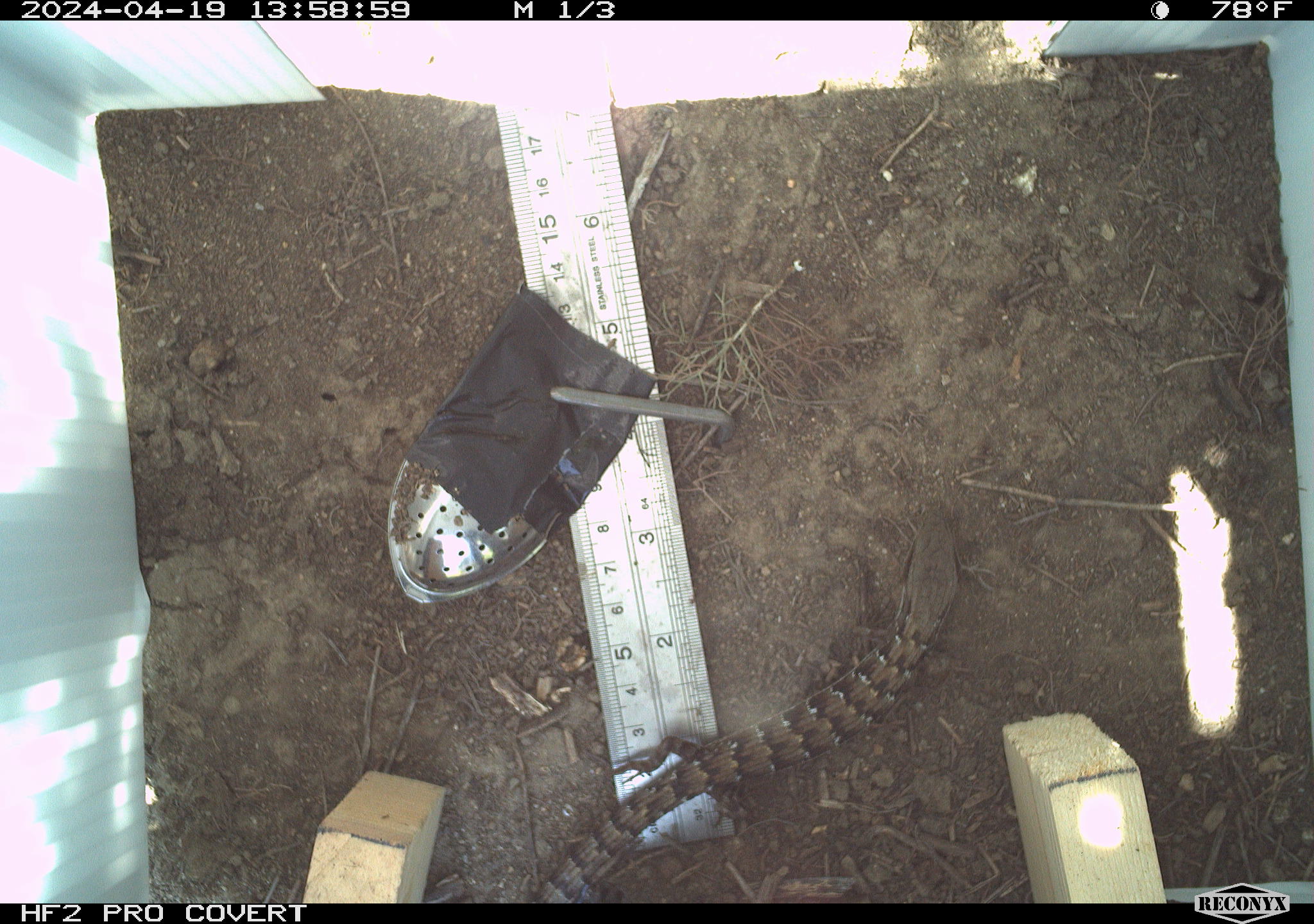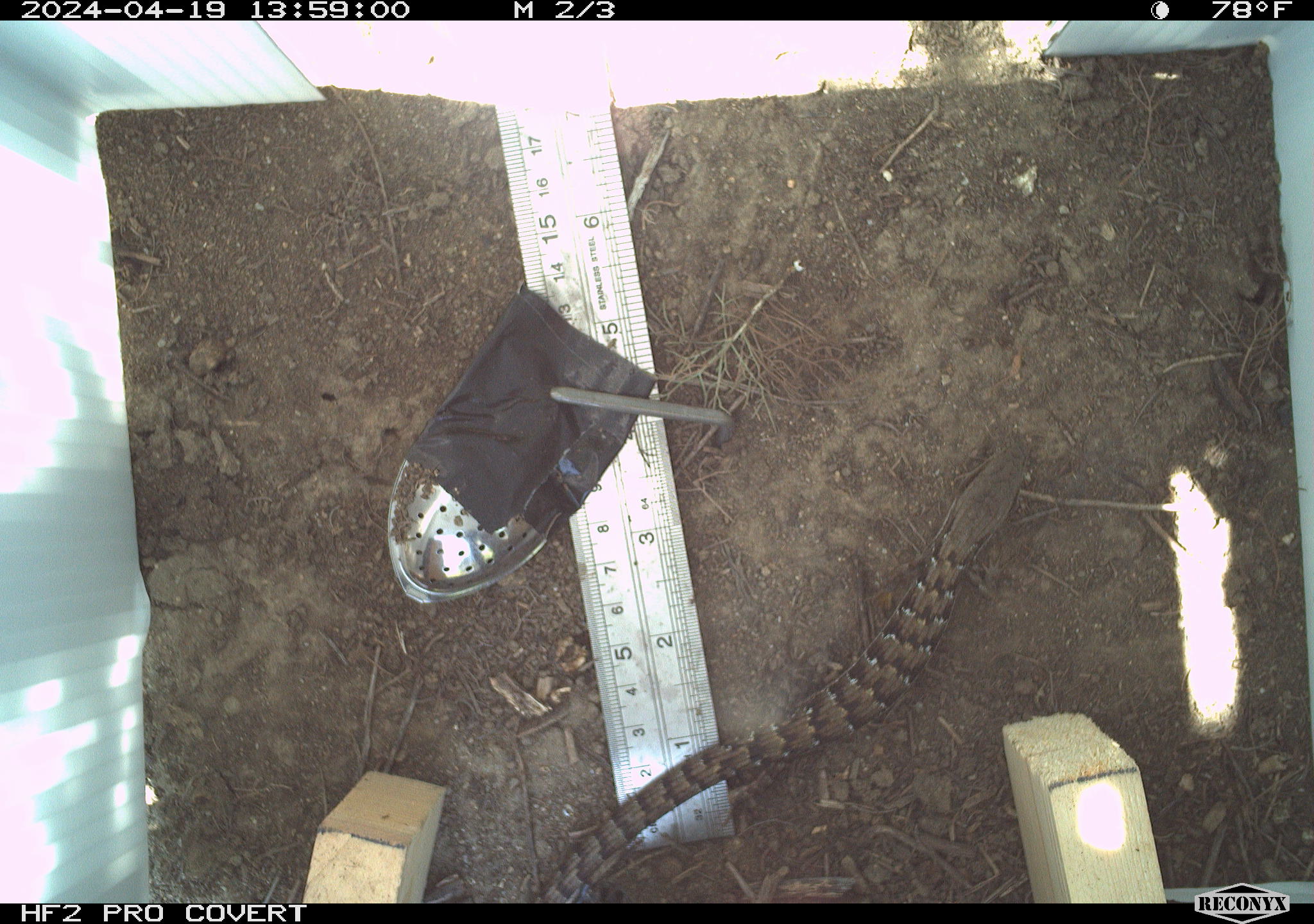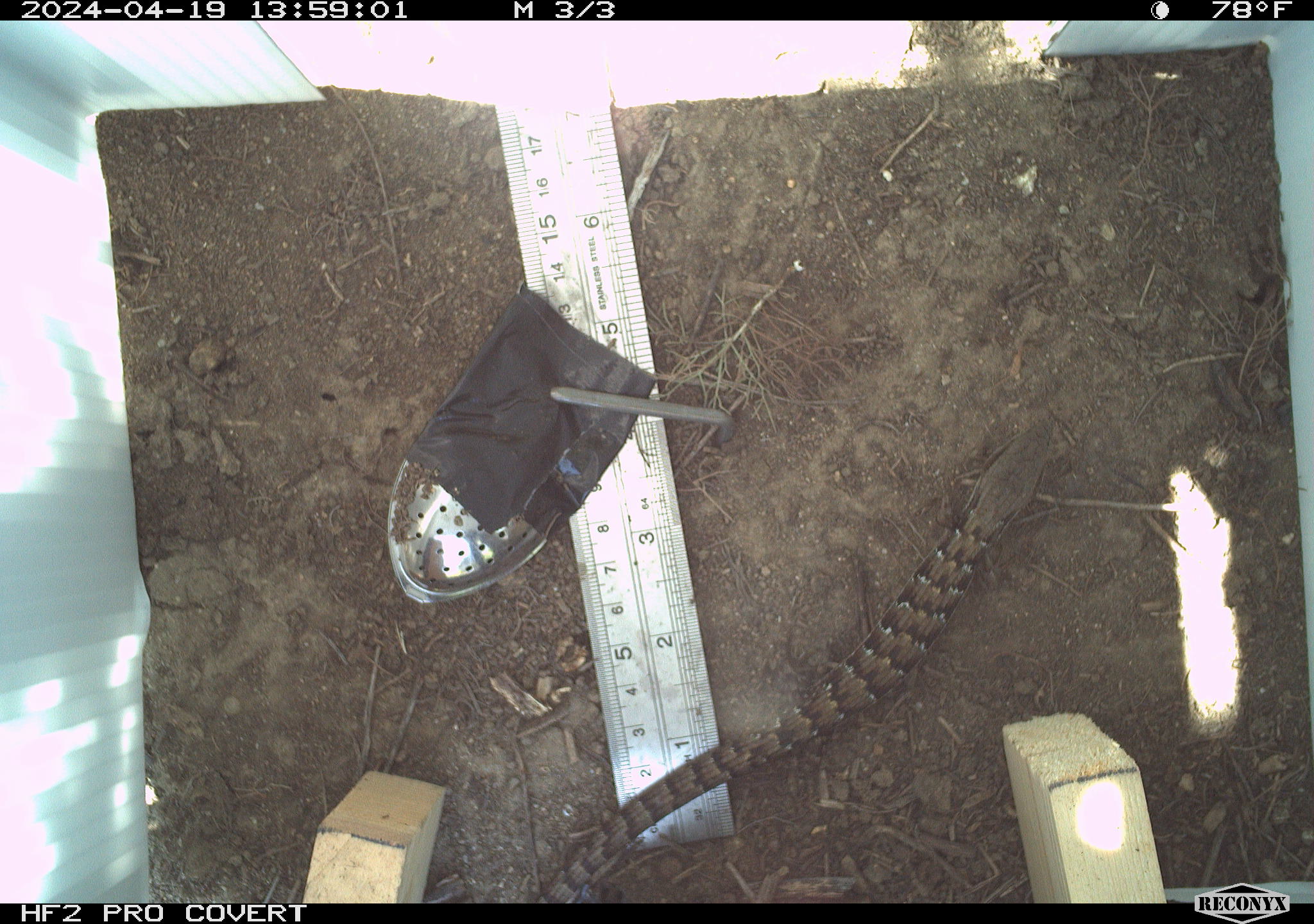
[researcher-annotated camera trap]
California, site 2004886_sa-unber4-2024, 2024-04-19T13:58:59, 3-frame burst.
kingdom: Animalia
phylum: Chordata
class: Reptilia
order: Squamata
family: Anguidae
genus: Elgaria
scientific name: Elgaria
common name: alligator lizards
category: elgaria species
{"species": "elgaria species (alligator lizards) (Elgaria)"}